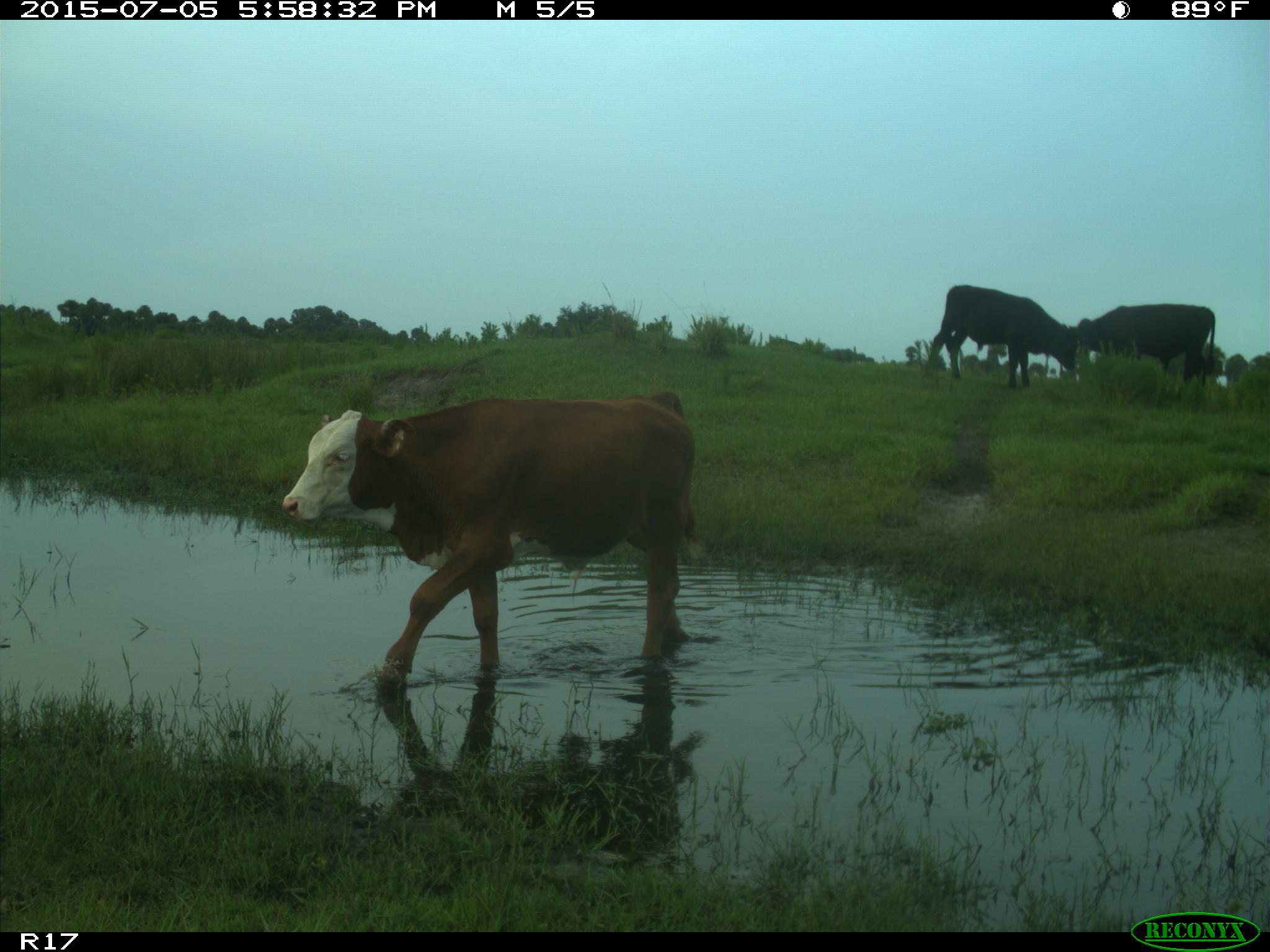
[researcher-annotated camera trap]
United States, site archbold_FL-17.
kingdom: Animalia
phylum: Chordata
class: Mammalia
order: Artiodactyla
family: Bovidae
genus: Bos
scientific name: Bos taurus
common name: domestic cow